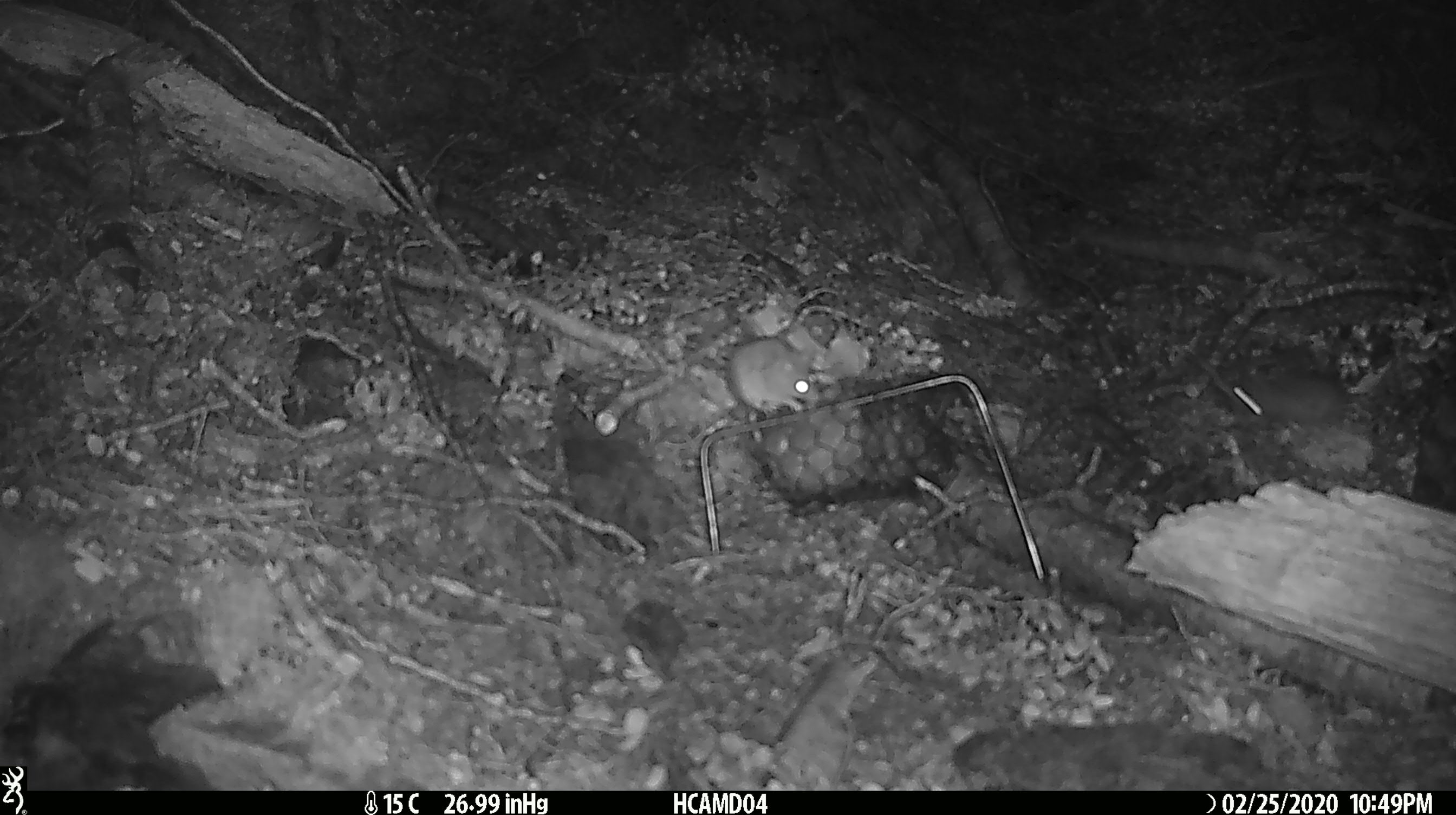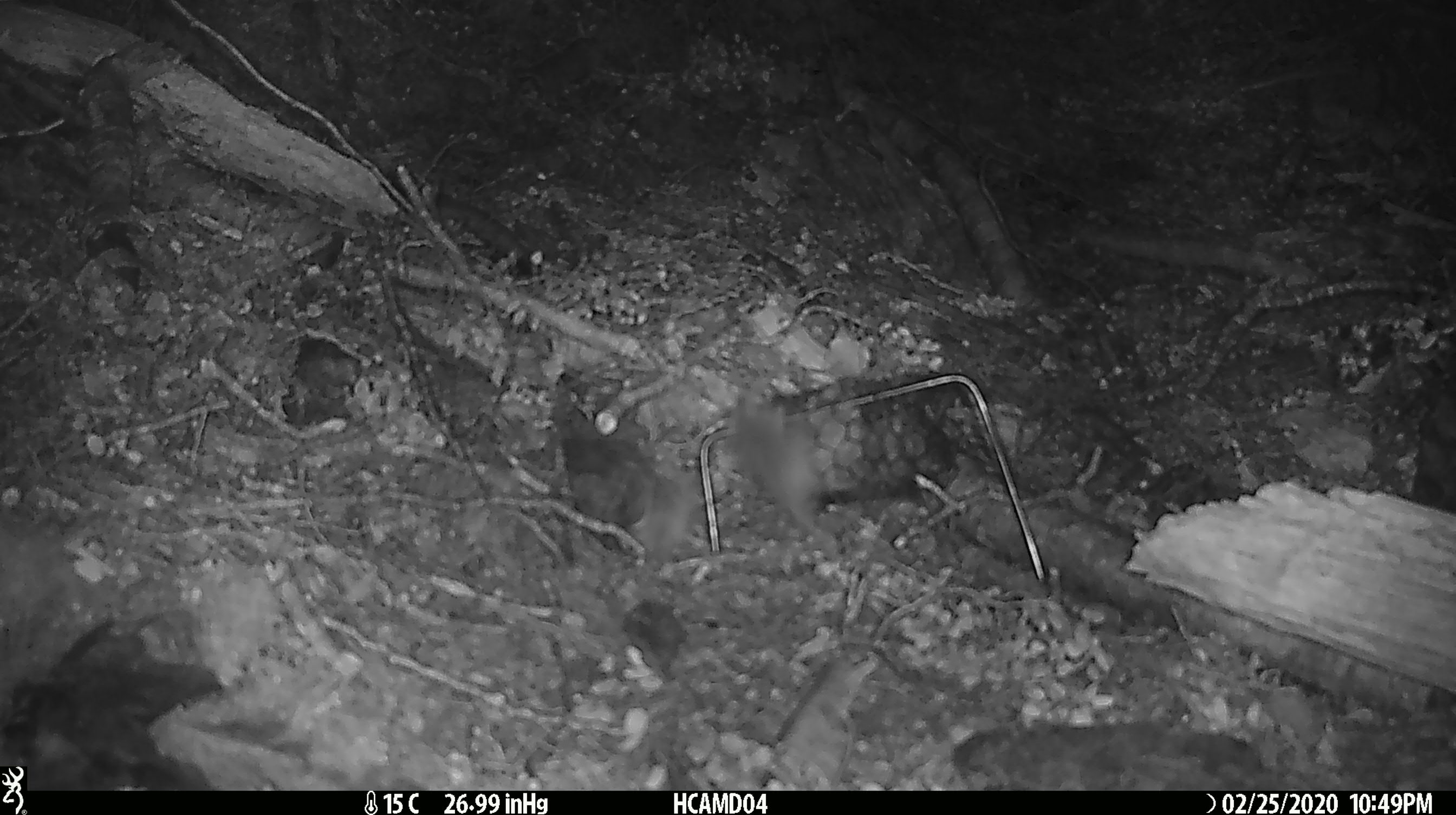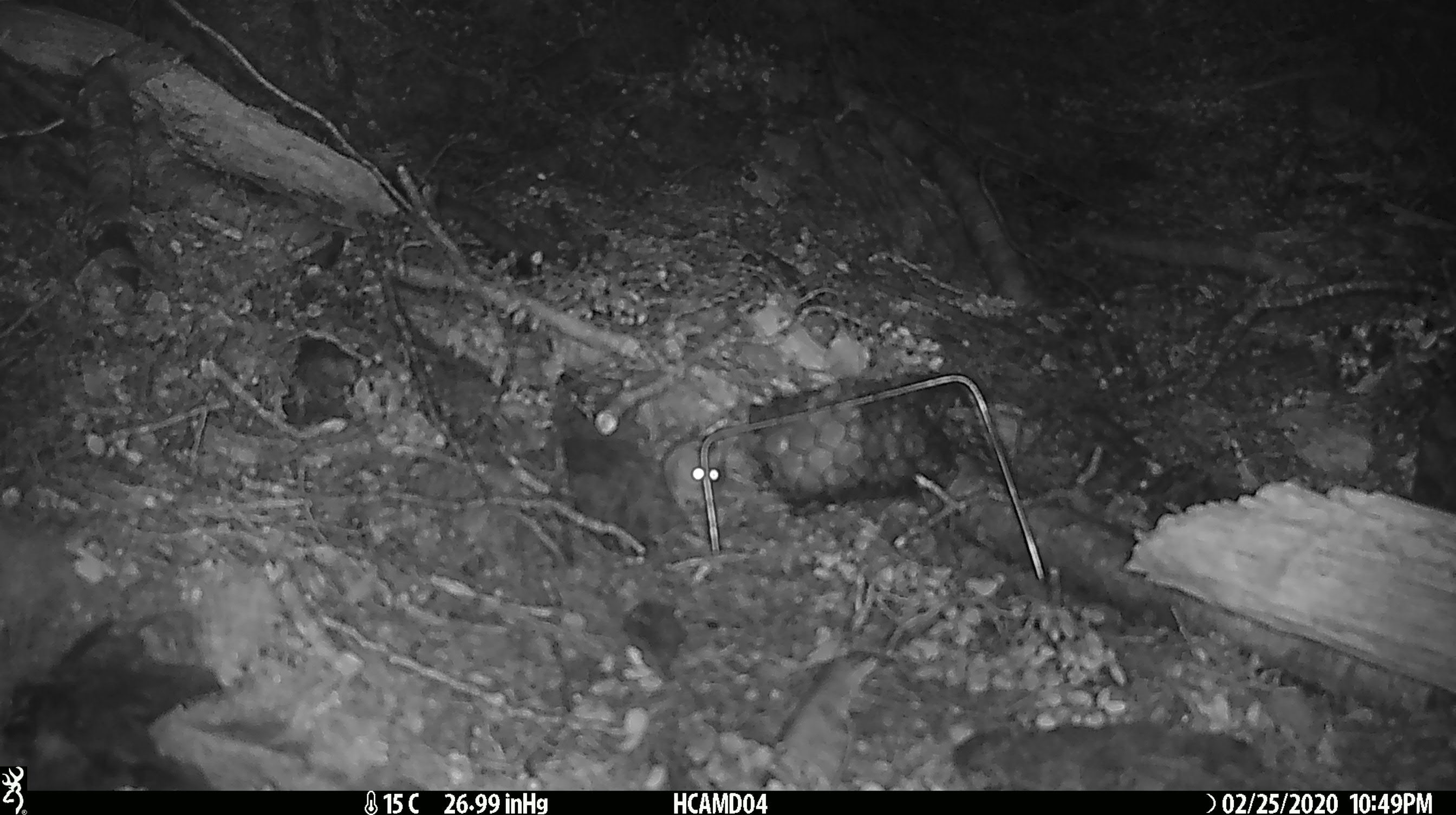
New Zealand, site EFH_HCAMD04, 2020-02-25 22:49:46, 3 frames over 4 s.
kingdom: Animalia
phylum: Chordata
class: Mammalia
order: Rodentia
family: Muridae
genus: Mus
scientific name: Mus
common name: mouse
Mouse (Mus).